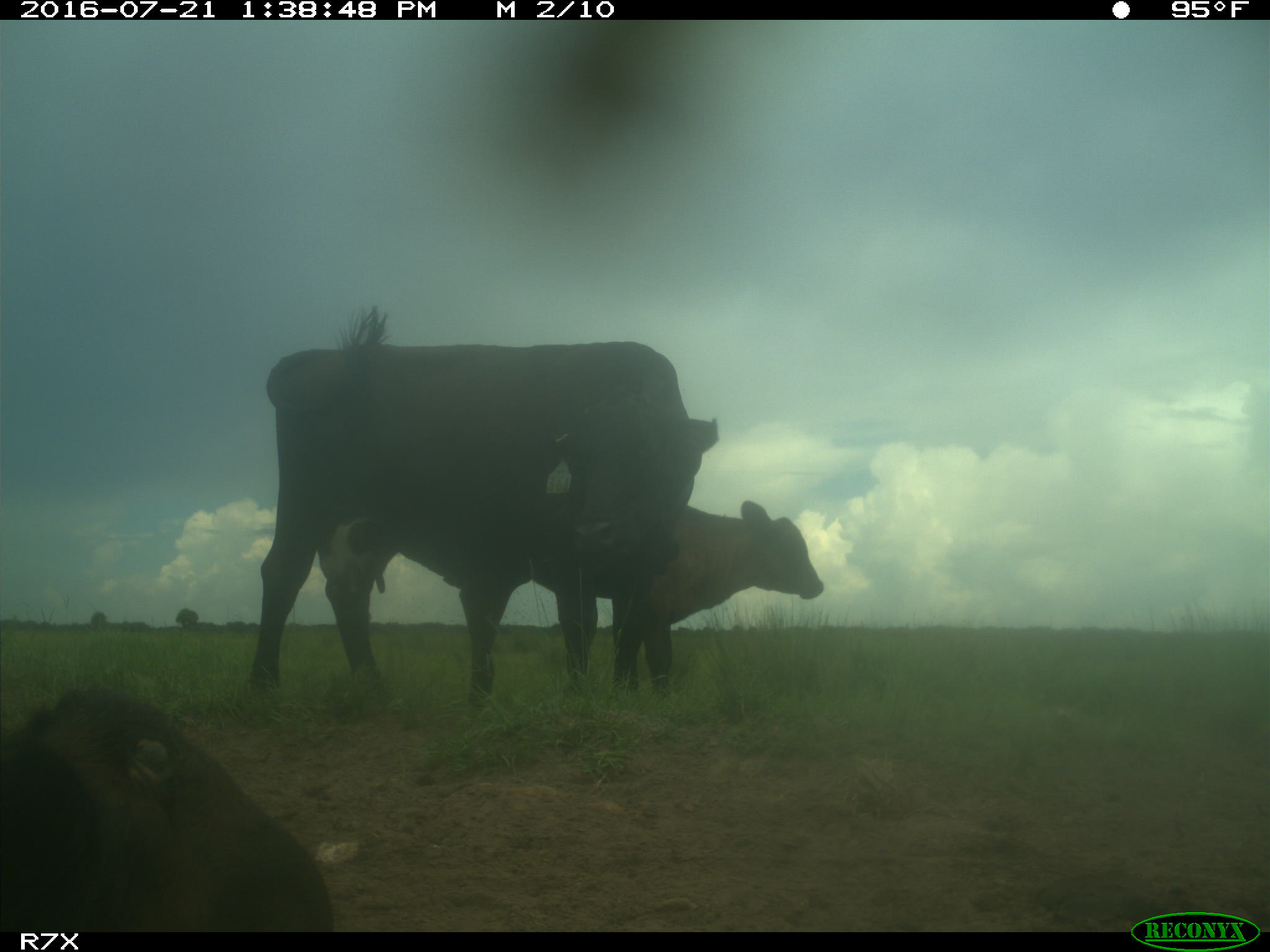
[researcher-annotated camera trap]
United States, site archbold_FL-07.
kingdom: Animalia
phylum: Chordata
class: Mammalia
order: Artiodactyla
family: Bovidae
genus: Bos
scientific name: Bos taurus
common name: domestic cow